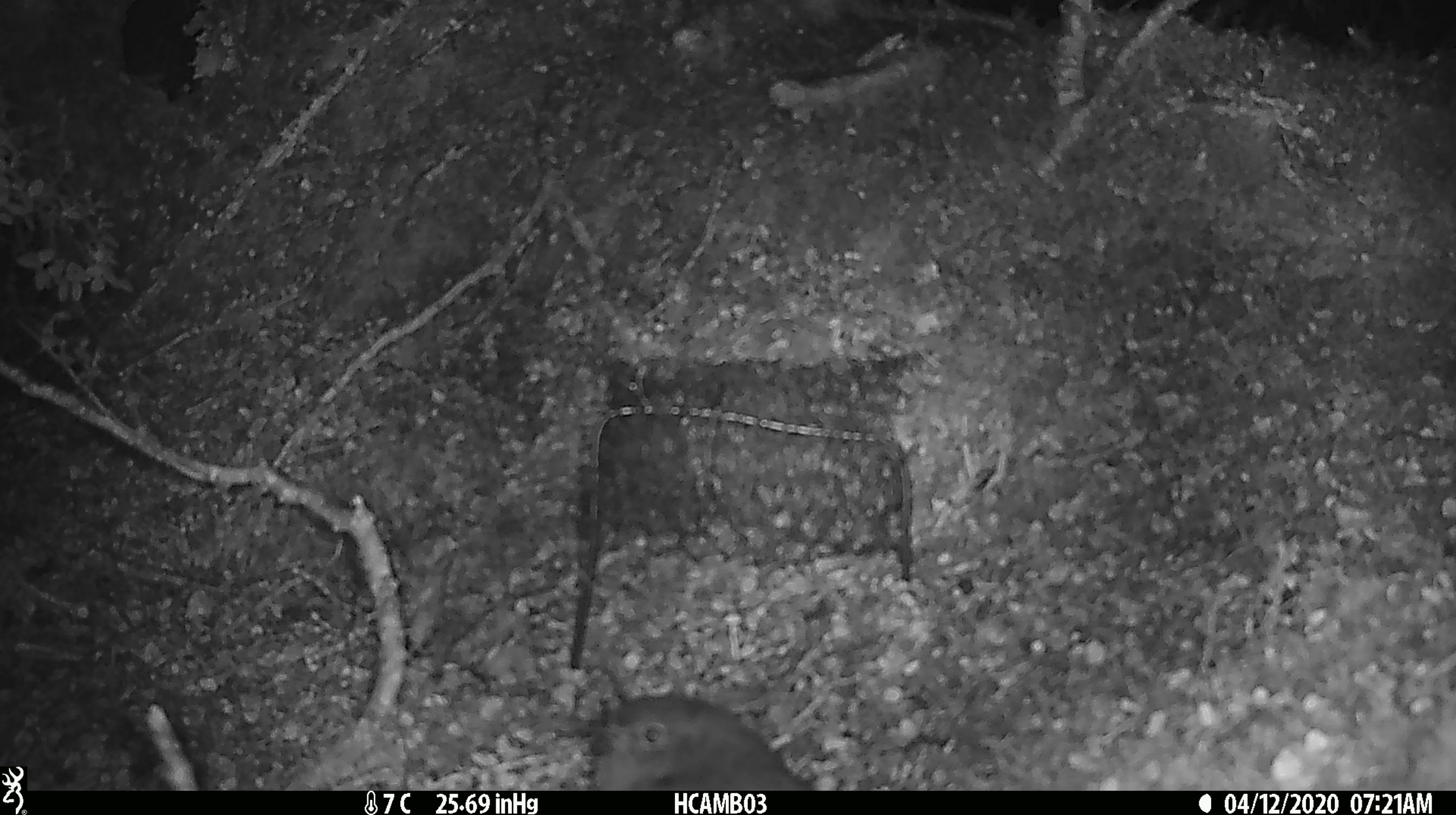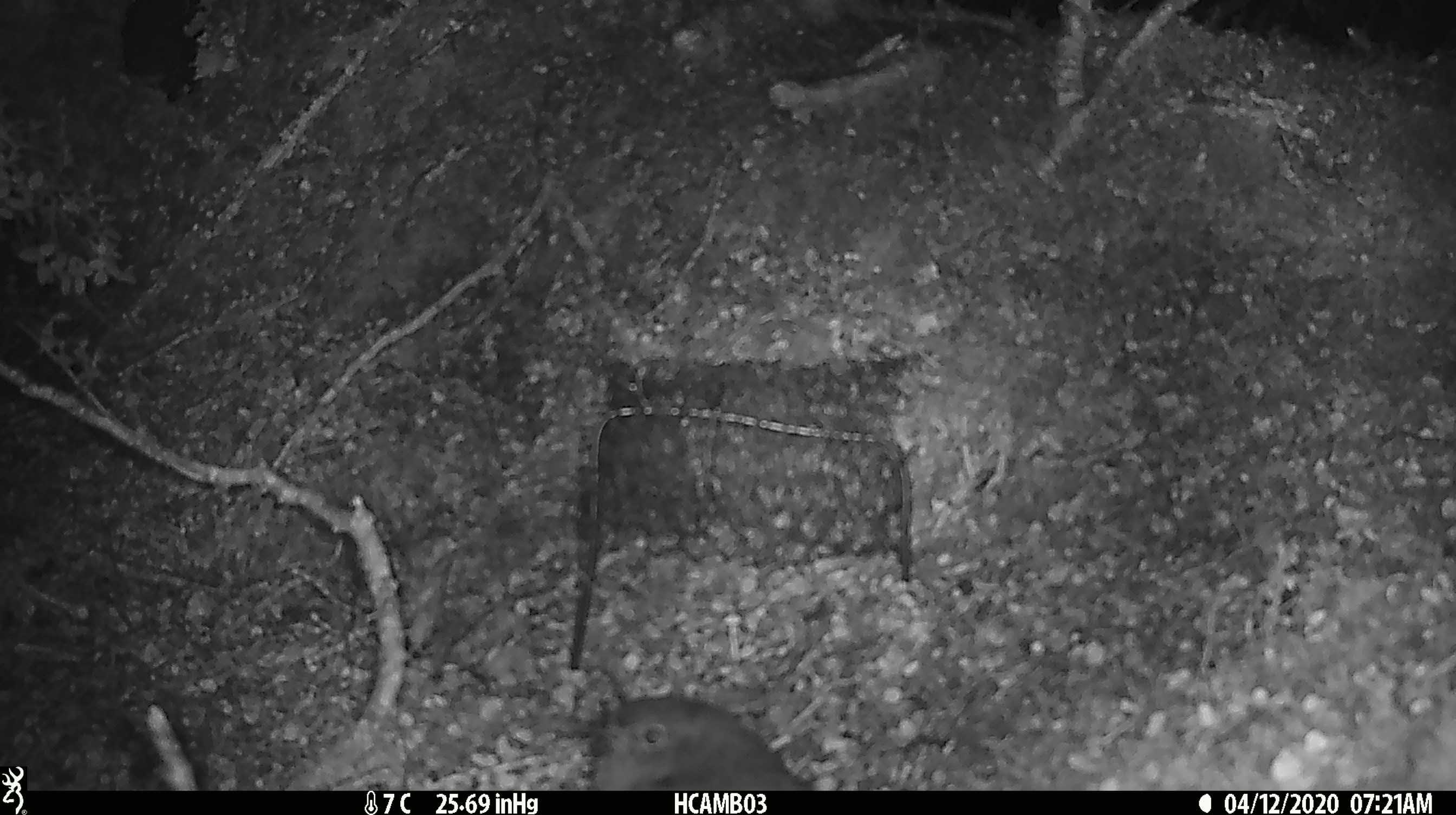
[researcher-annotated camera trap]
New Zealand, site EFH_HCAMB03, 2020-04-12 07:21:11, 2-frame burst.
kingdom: Animalia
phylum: Chordata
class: Aves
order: Passeriformes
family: Petroicidae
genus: Petroica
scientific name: Petroica australis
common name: new zealand robin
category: robin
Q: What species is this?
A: Robin (new zealand robin) (Petroica australis).